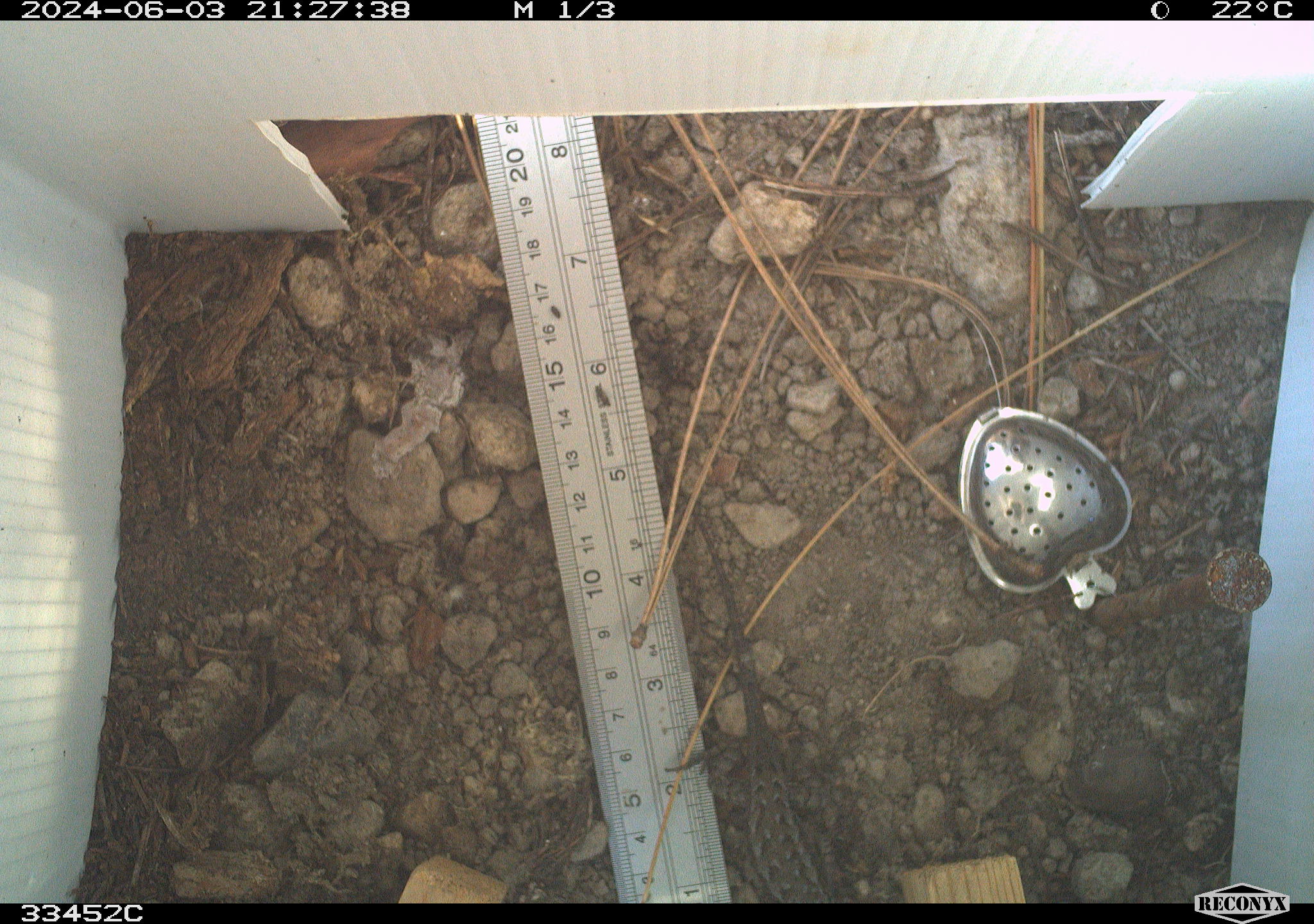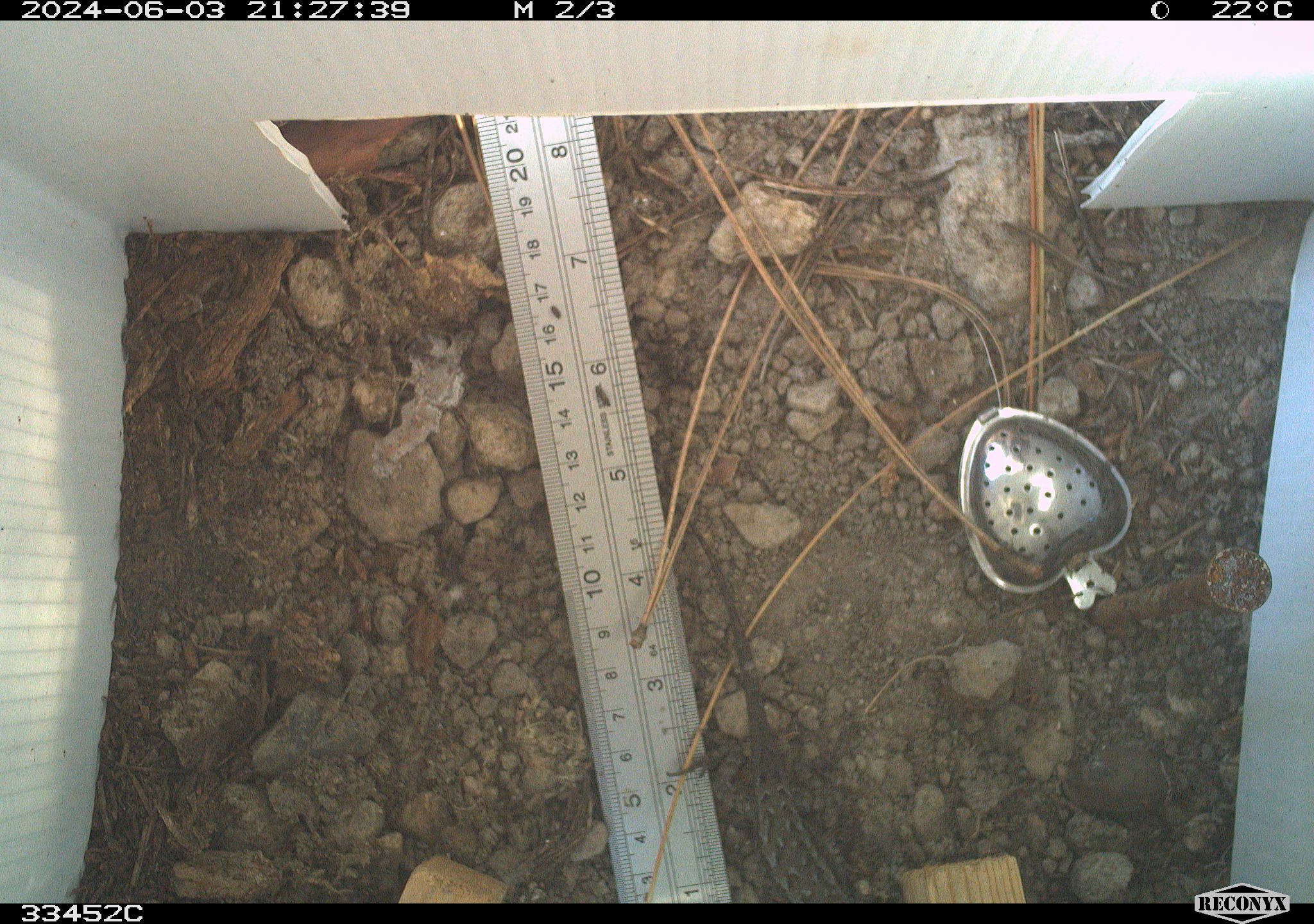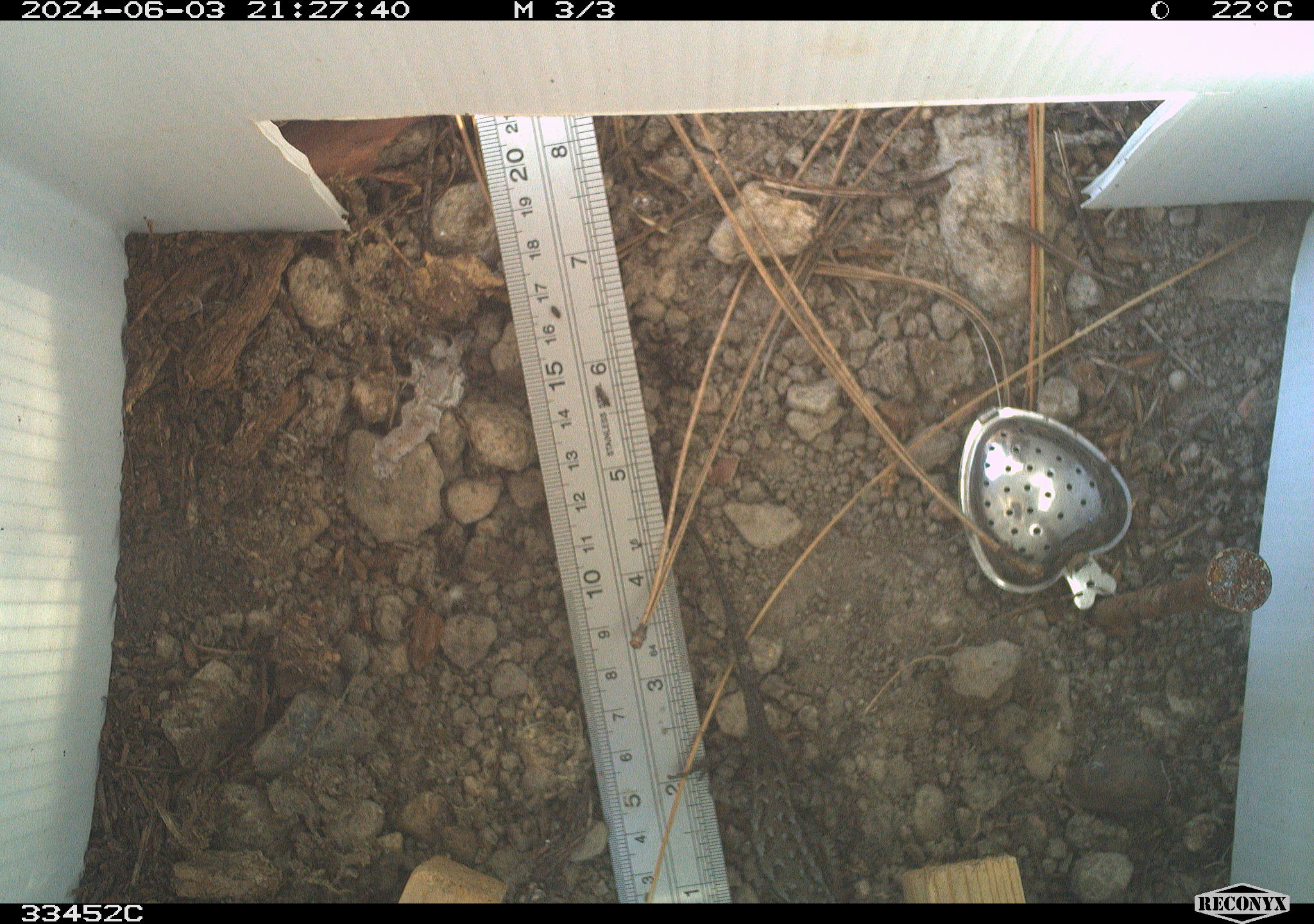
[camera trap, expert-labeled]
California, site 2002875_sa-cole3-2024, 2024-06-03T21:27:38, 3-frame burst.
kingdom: Animalia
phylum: Chordata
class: Reptilia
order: Squamata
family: Phrynosomatidae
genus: Sceloporus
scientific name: Sceloporus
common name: spiny lizards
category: sceloporus species